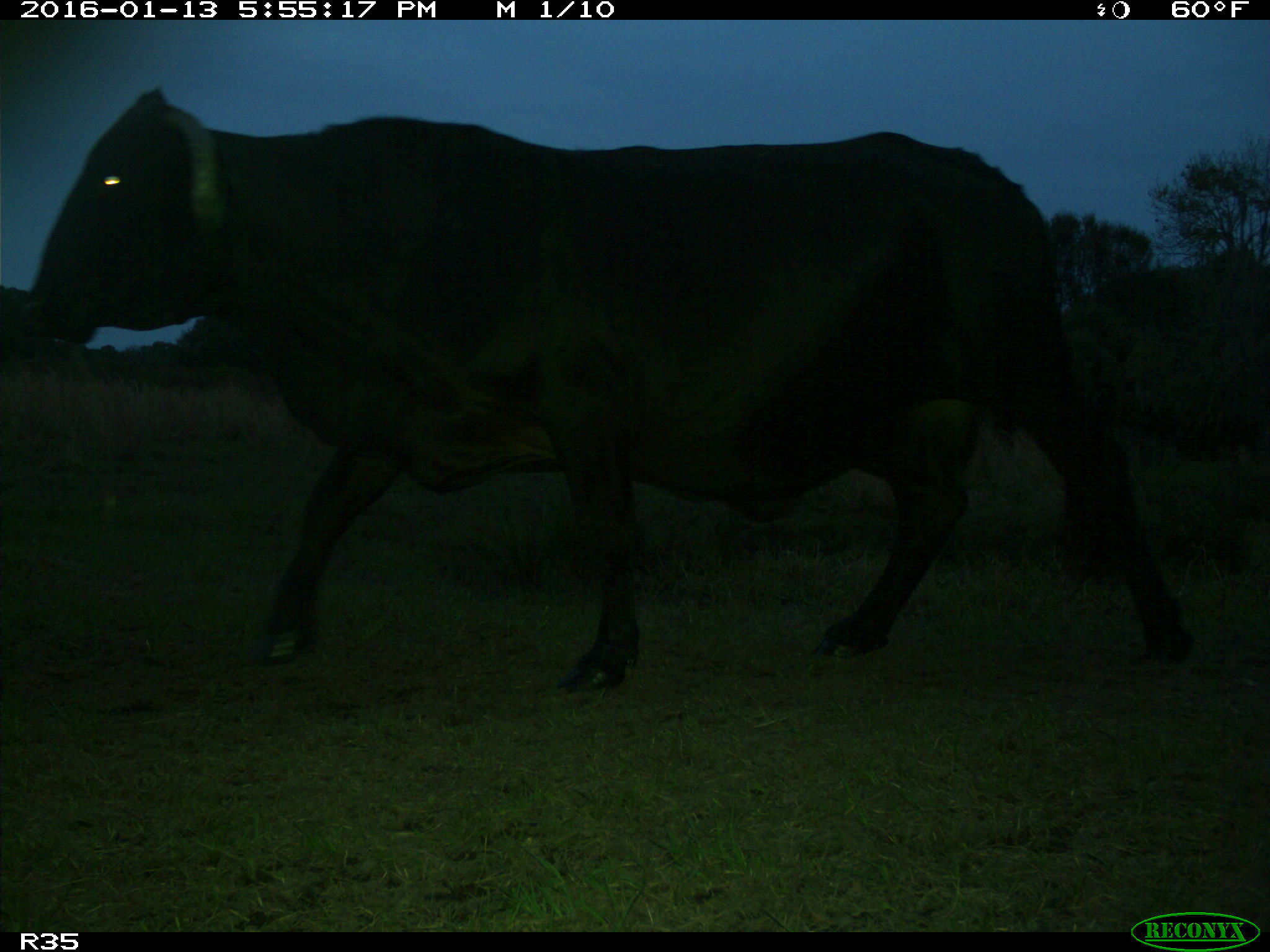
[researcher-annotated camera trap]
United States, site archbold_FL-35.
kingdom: Animalia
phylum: Chordata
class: Mammalia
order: Artiodactyla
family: Bovidae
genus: Bos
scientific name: Bos taurus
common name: domestic cow